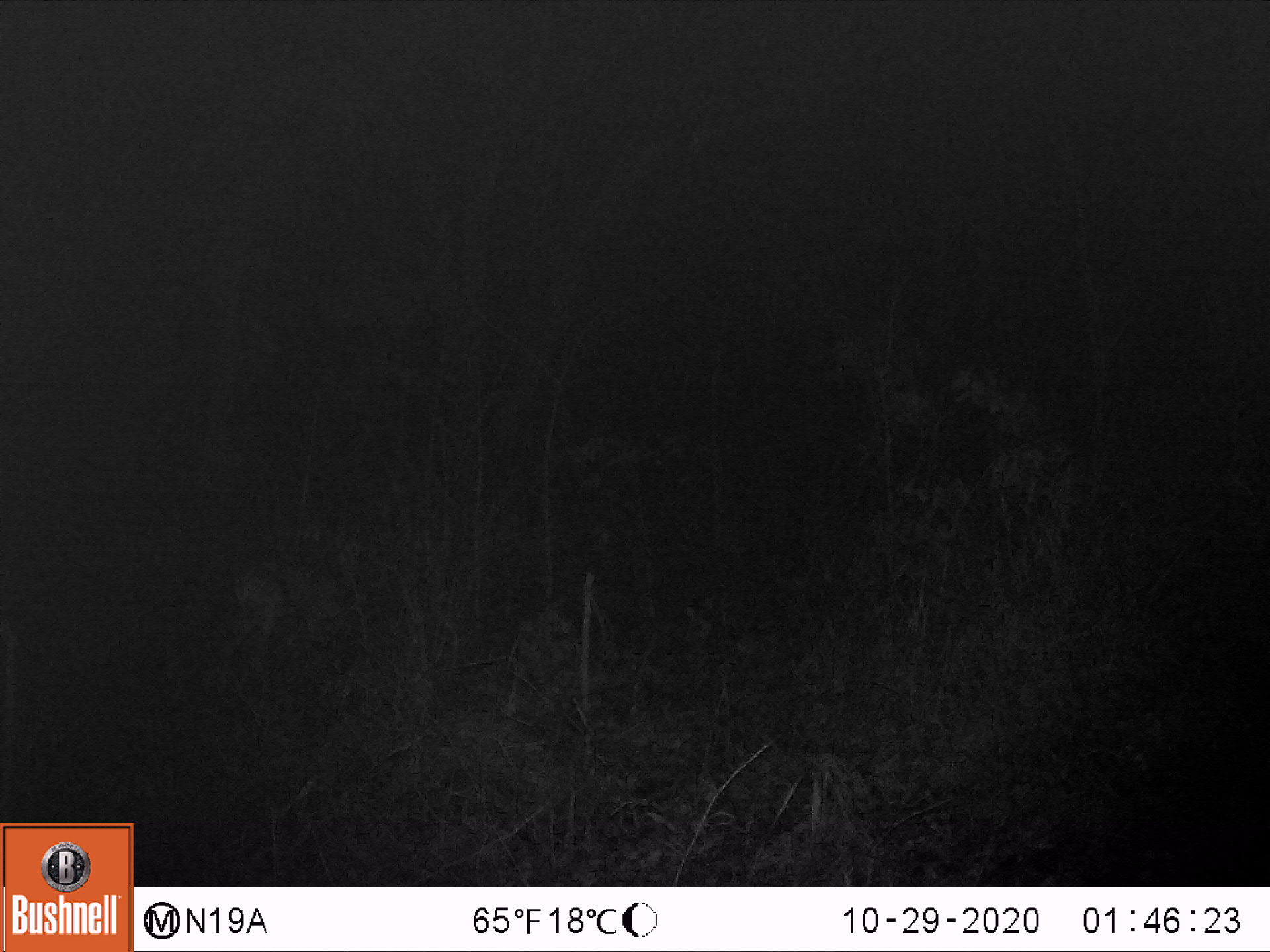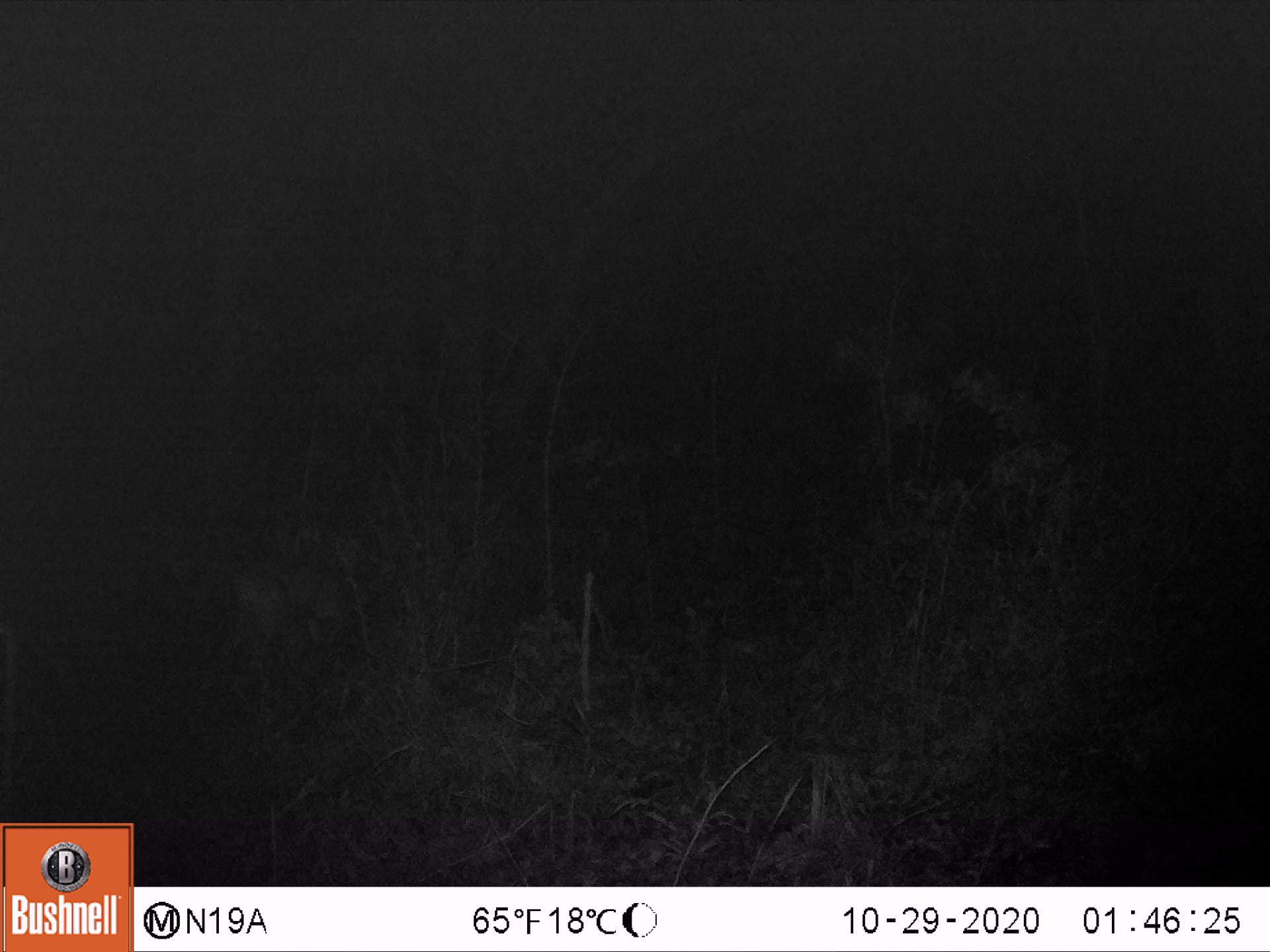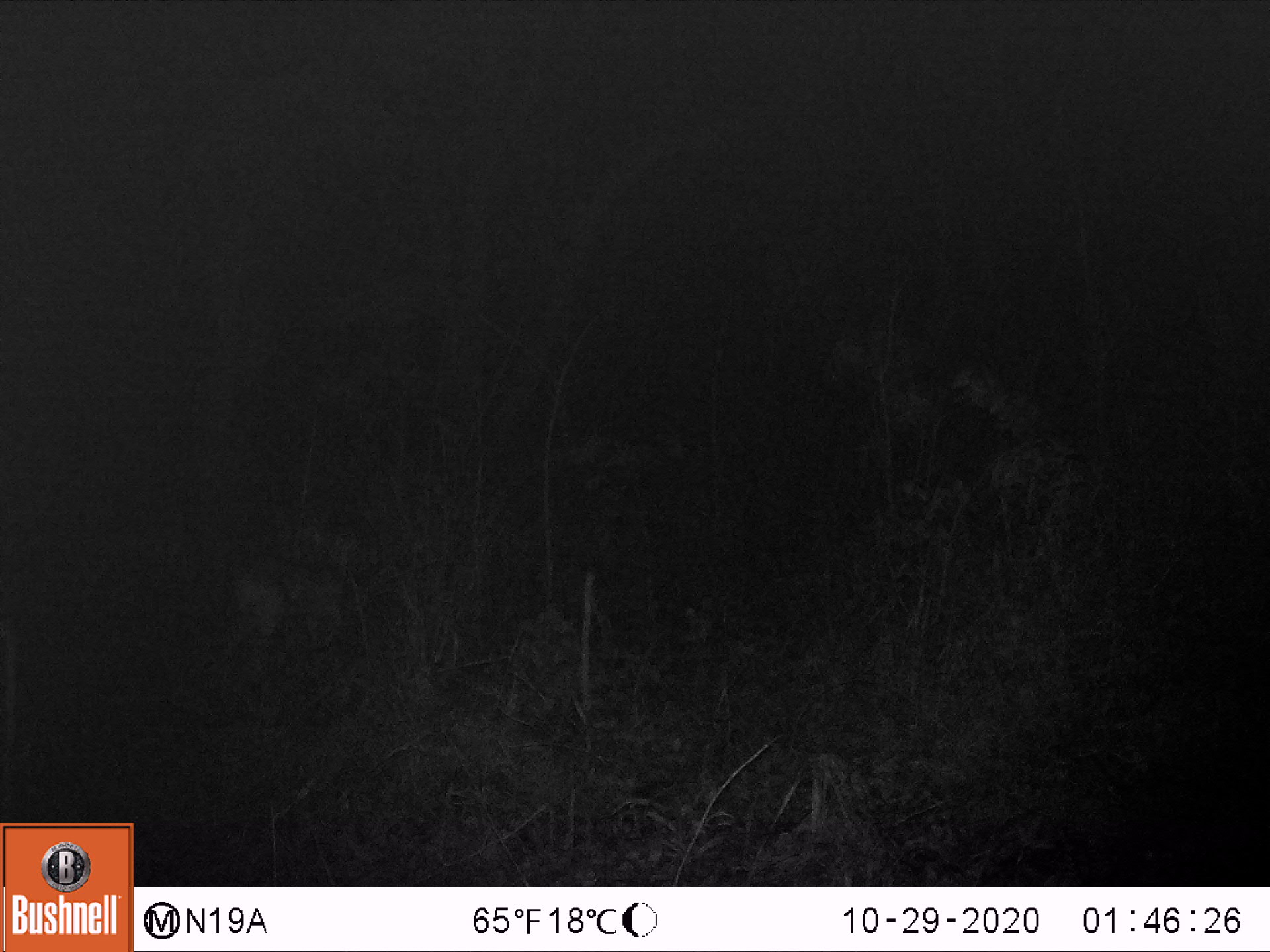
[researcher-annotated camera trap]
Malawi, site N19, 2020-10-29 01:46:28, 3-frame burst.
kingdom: Animalia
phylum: Chordata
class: Mammalia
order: Artiodactyla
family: Bovidae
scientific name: Antilopinae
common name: small antelope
Small antelope (Antilopinae), count 1.